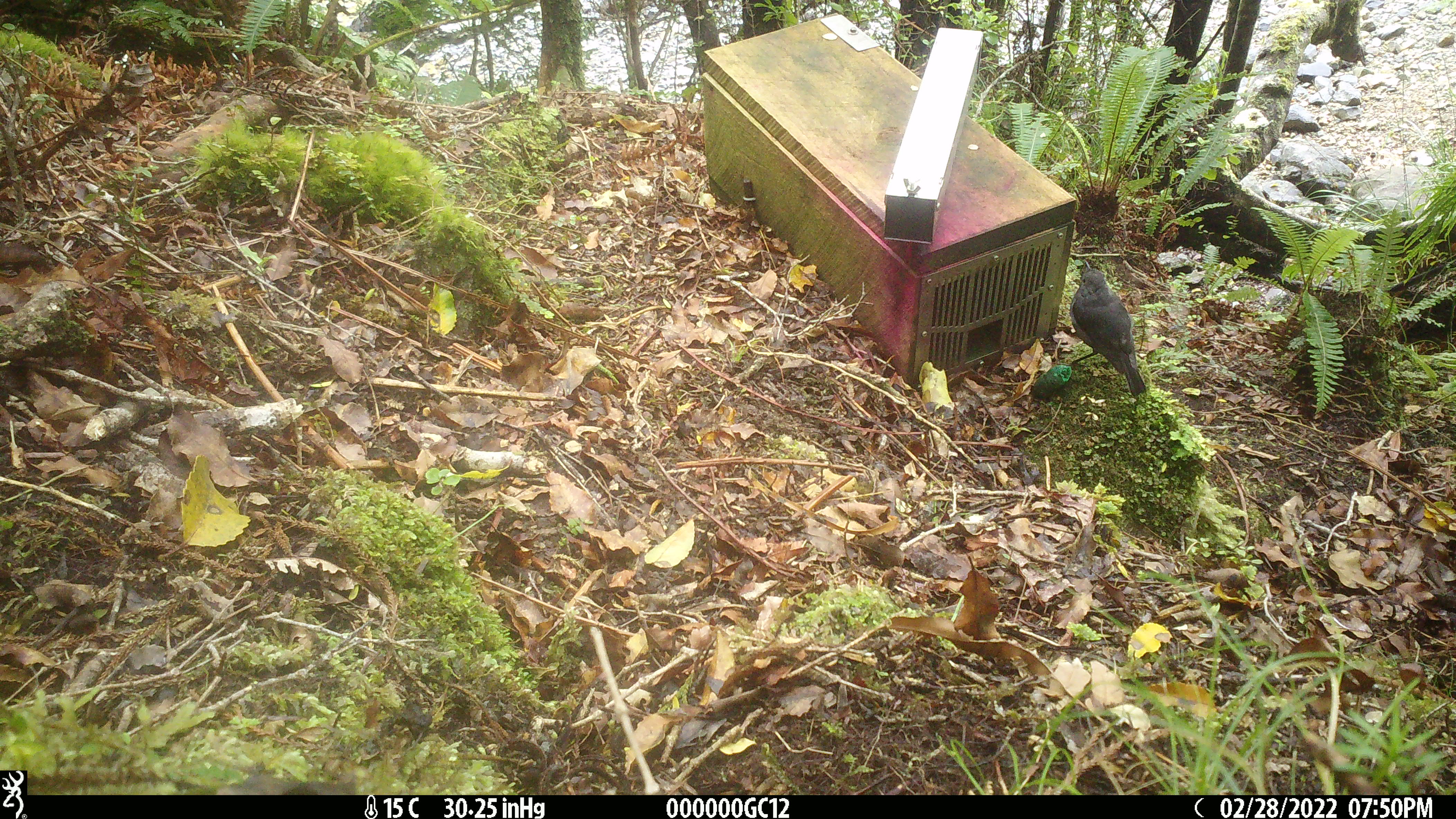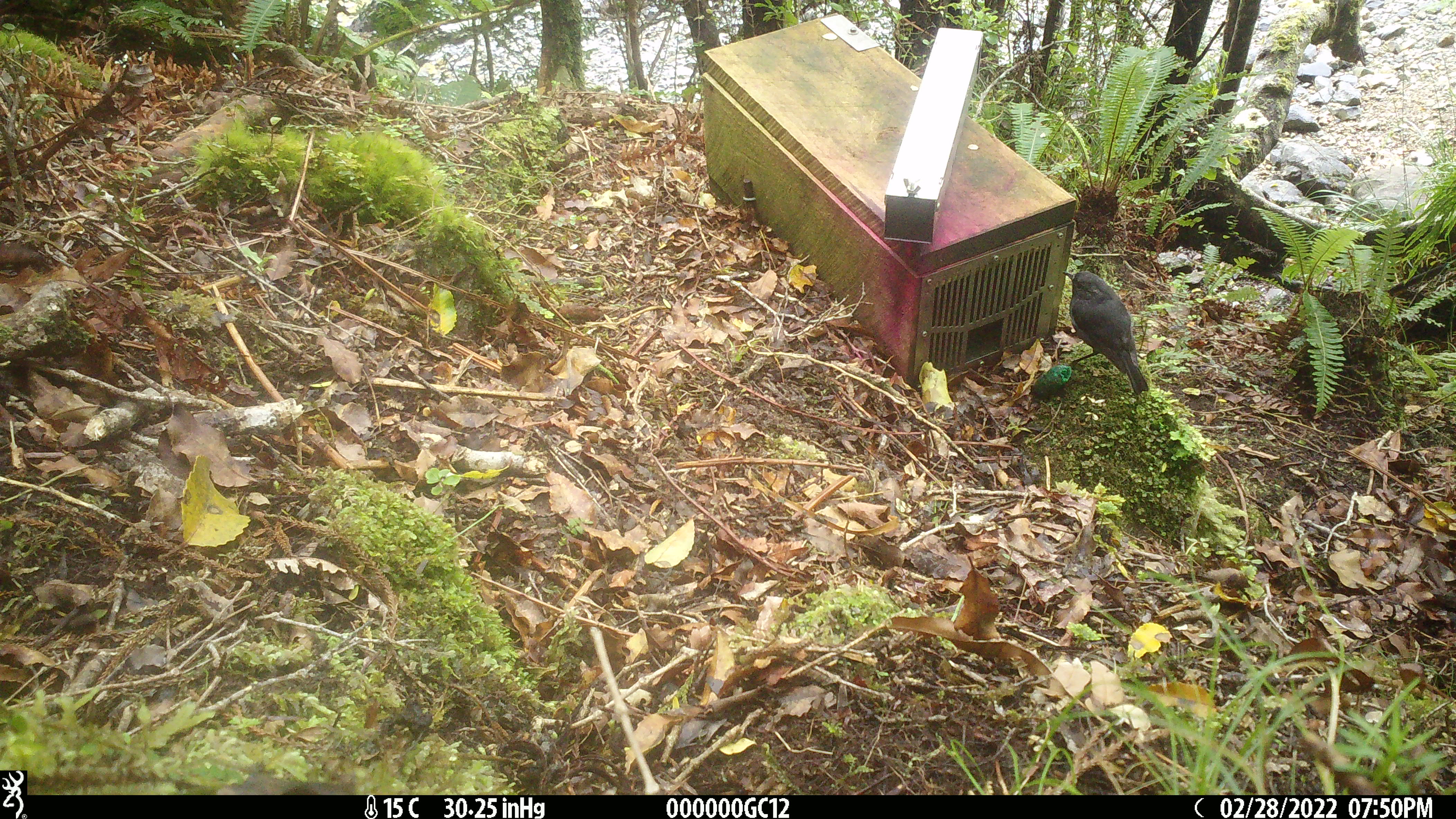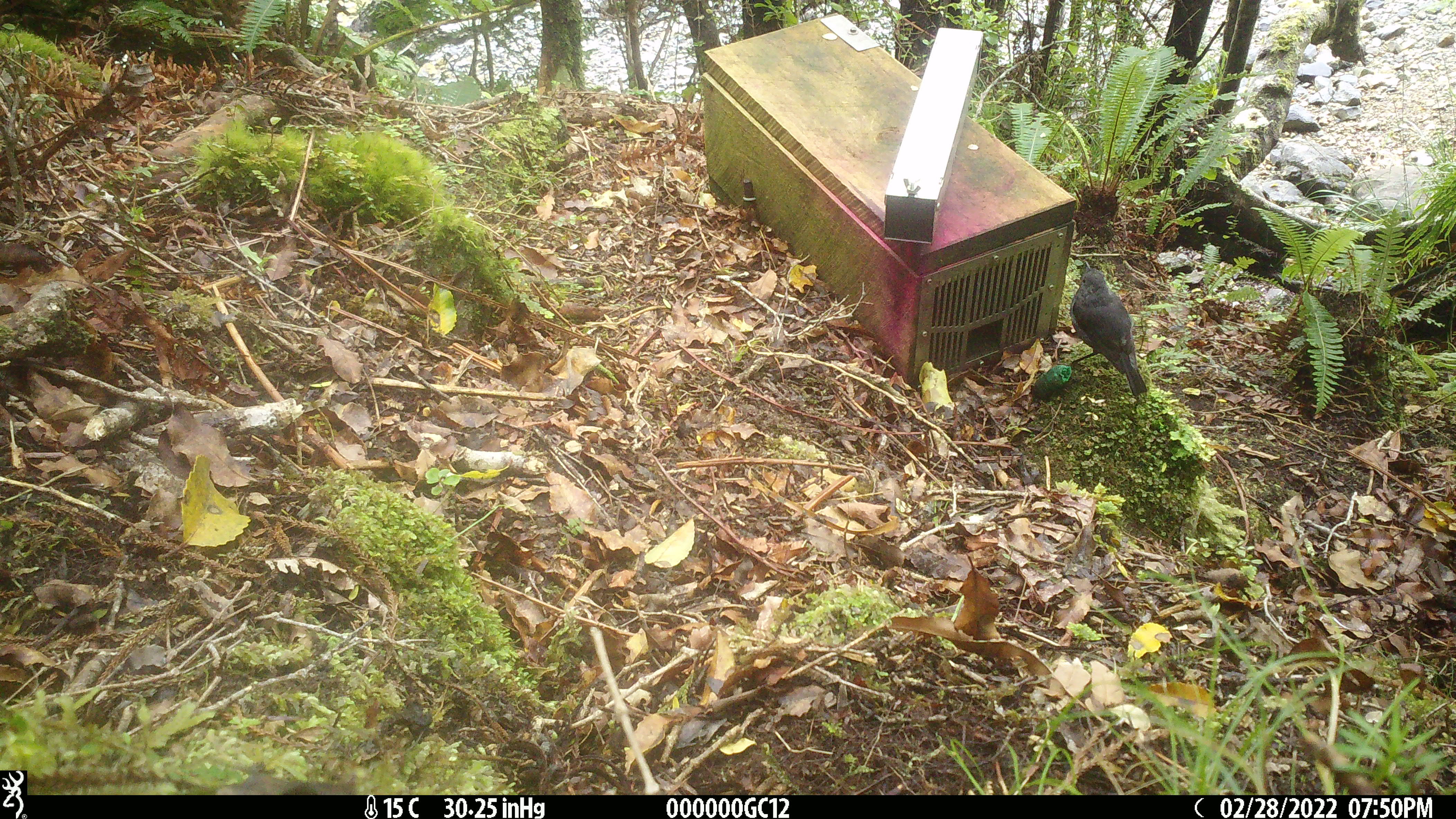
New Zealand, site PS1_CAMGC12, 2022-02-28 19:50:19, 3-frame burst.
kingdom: Animalia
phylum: Chordata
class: Aves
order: Passeriformes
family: Petroicidae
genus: Petroica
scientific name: Petroica australis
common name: new zealand robin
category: robin